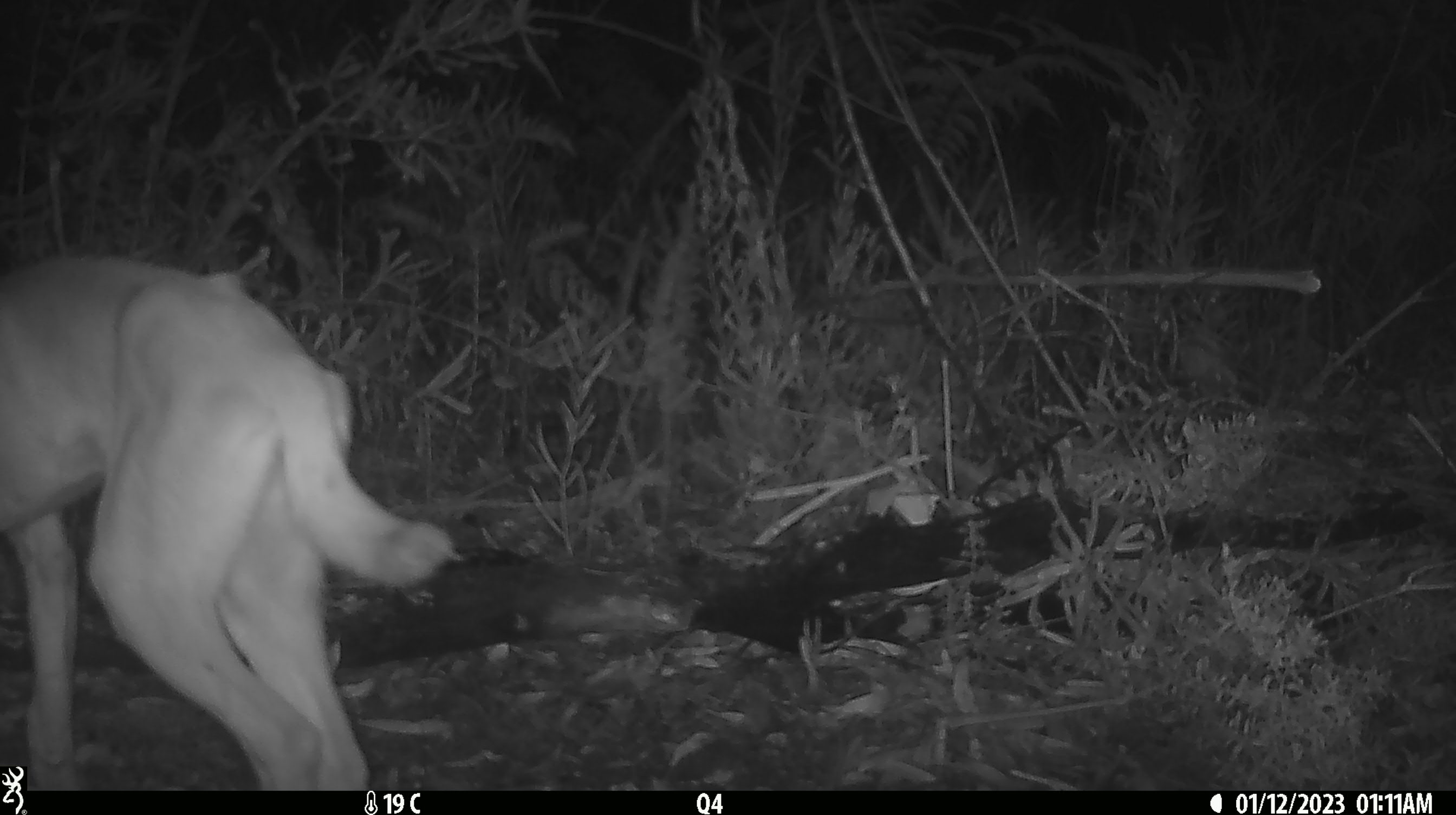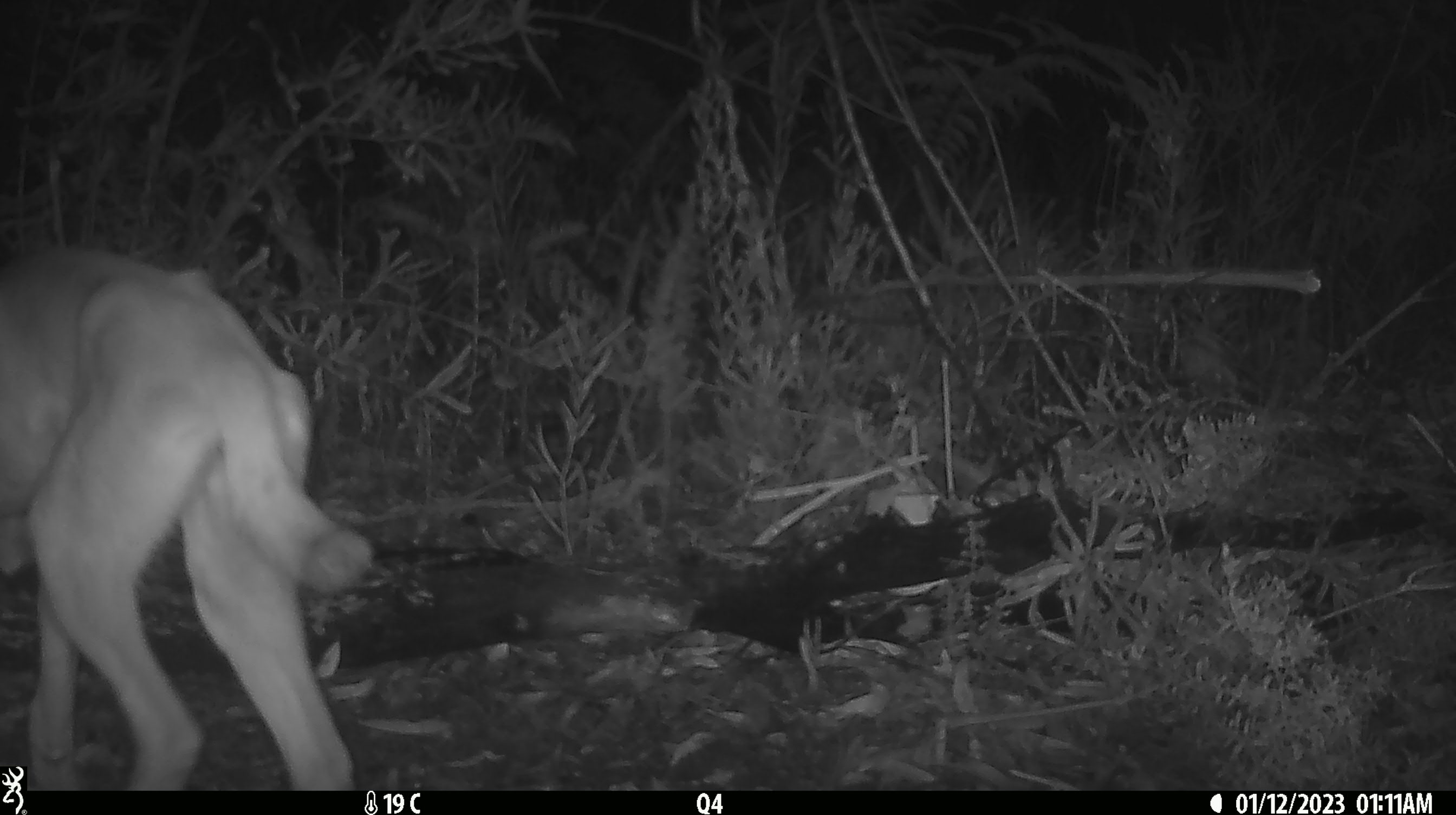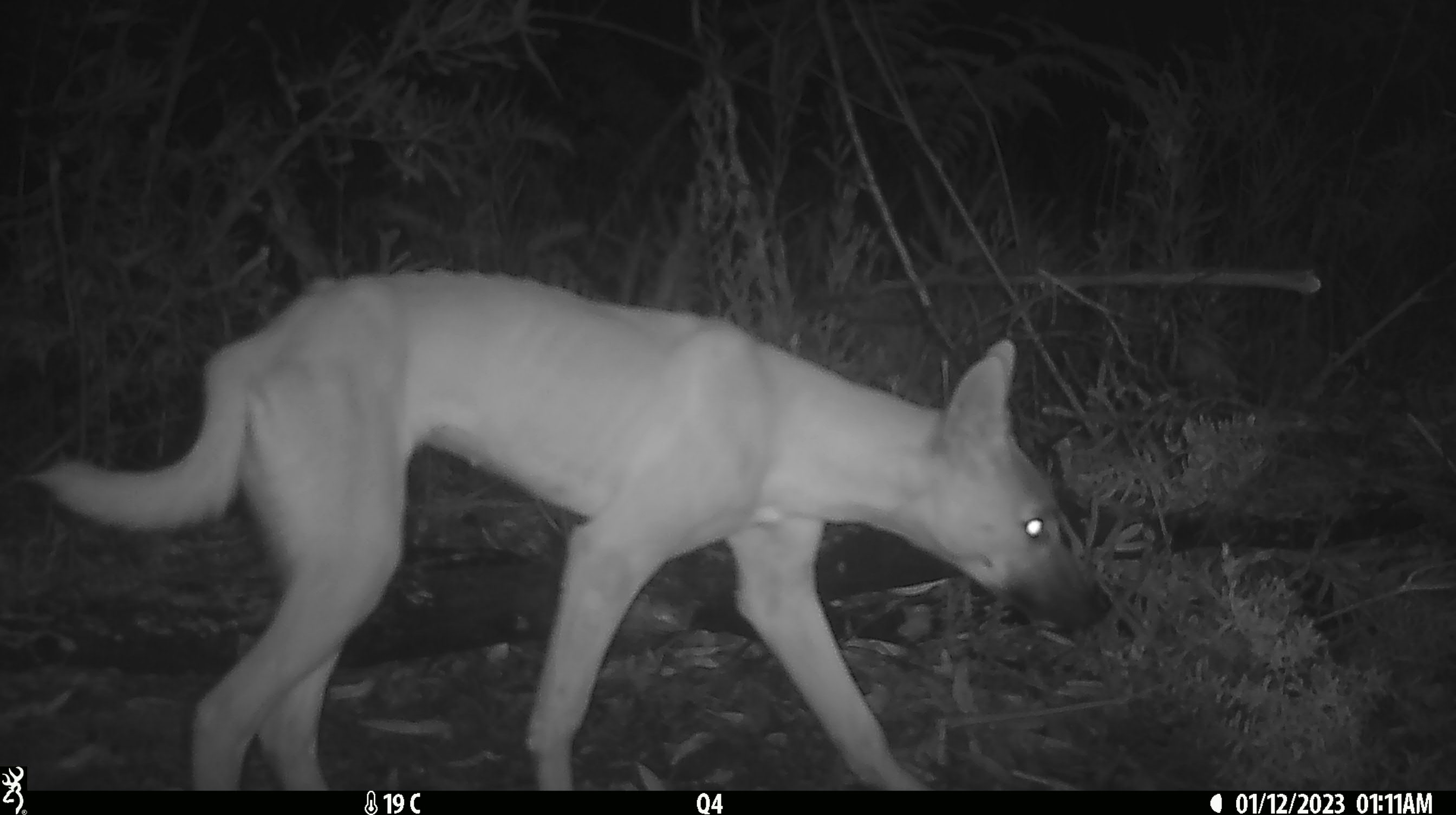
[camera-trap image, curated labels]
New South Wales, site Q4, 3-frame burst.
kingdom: Animalia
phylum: Chordata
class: Mammalia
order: Carnivora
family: Canidae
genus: Canis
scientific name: Canis familiaris dingo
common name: dingo